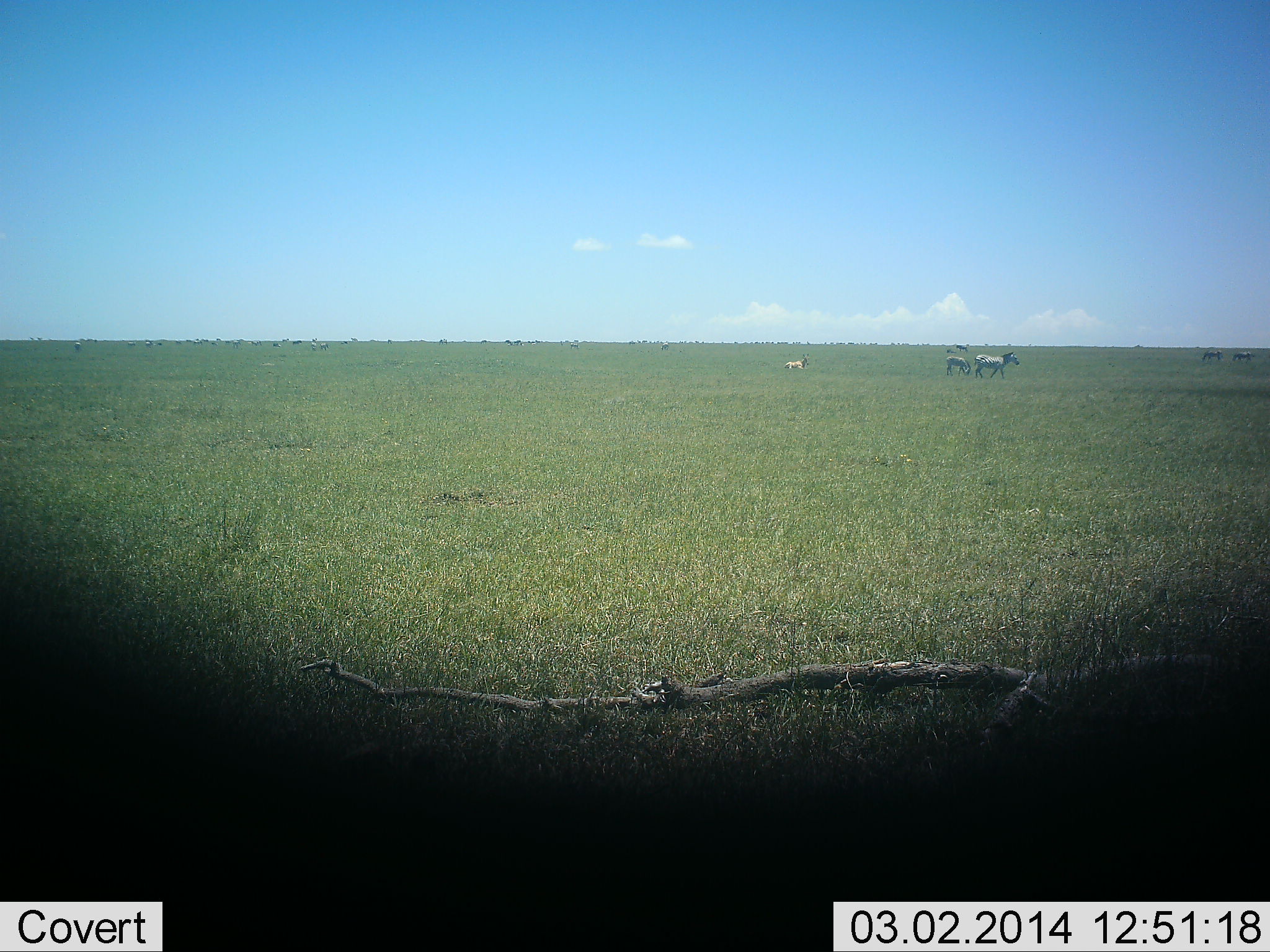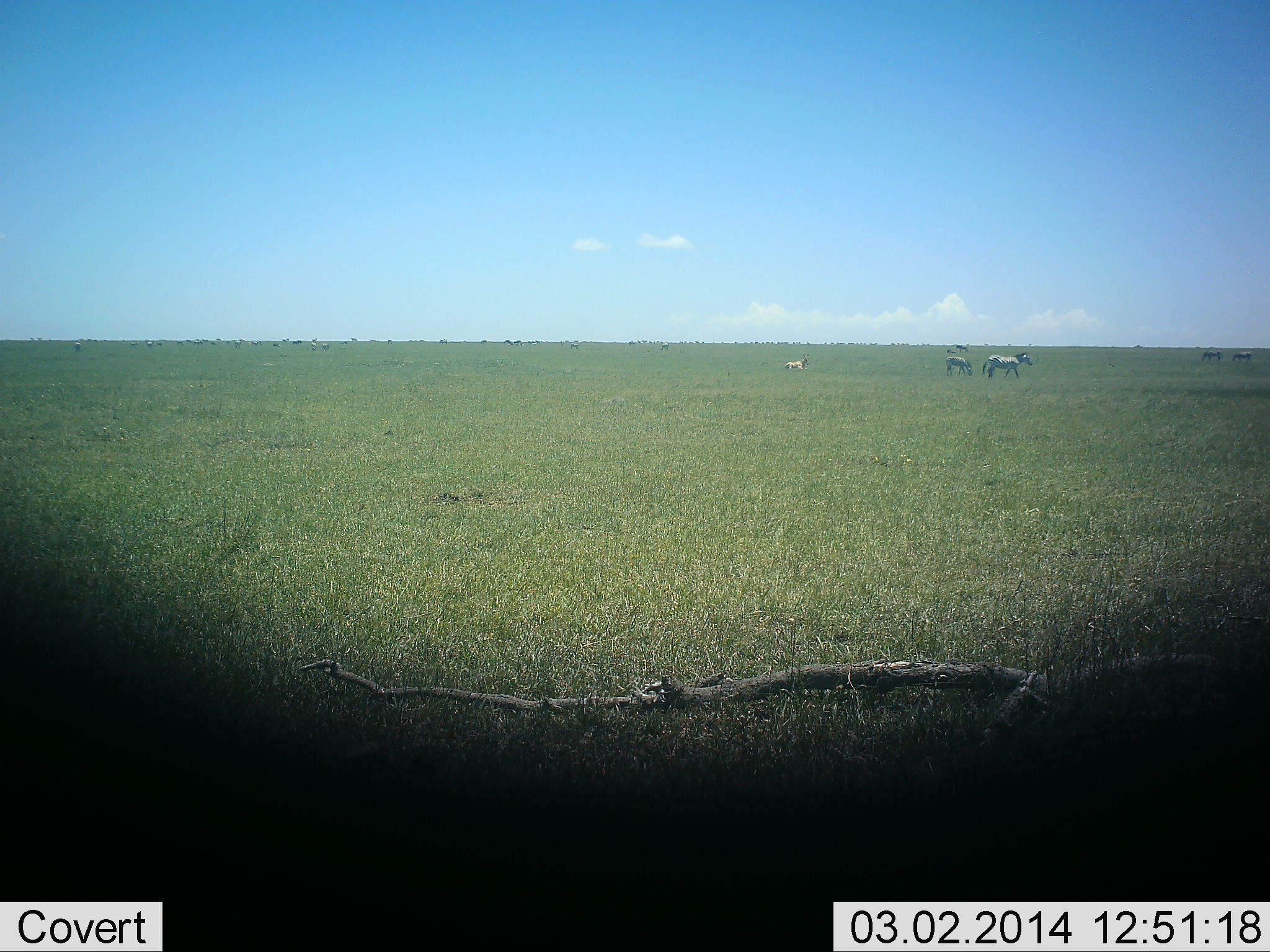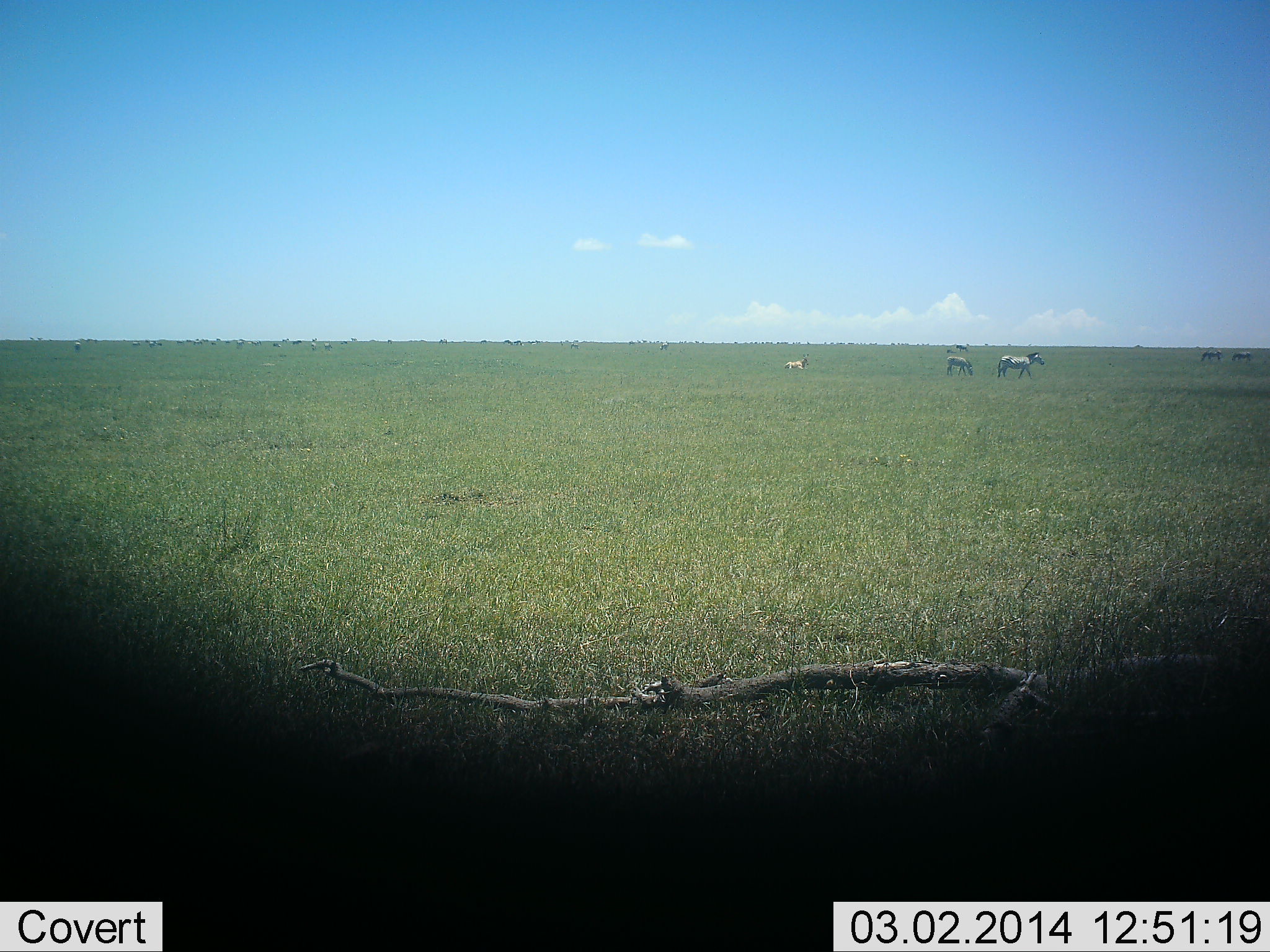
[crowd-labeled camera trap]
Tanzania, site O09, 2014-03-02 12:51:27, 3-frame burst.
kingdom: Animalia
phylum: Chordata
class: Mammalia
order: Perissodactyla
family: Equidae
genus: Equus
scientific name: Equus quagga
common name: plains zebra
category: zebra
Zebra (plains zebra) (Equus quagga), count 6. Behavior (volunteer vote fractions): standing 27%, resting 13%, moving 87%, interacting 0%. Young present (vote fraction): 0%. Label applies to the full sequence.